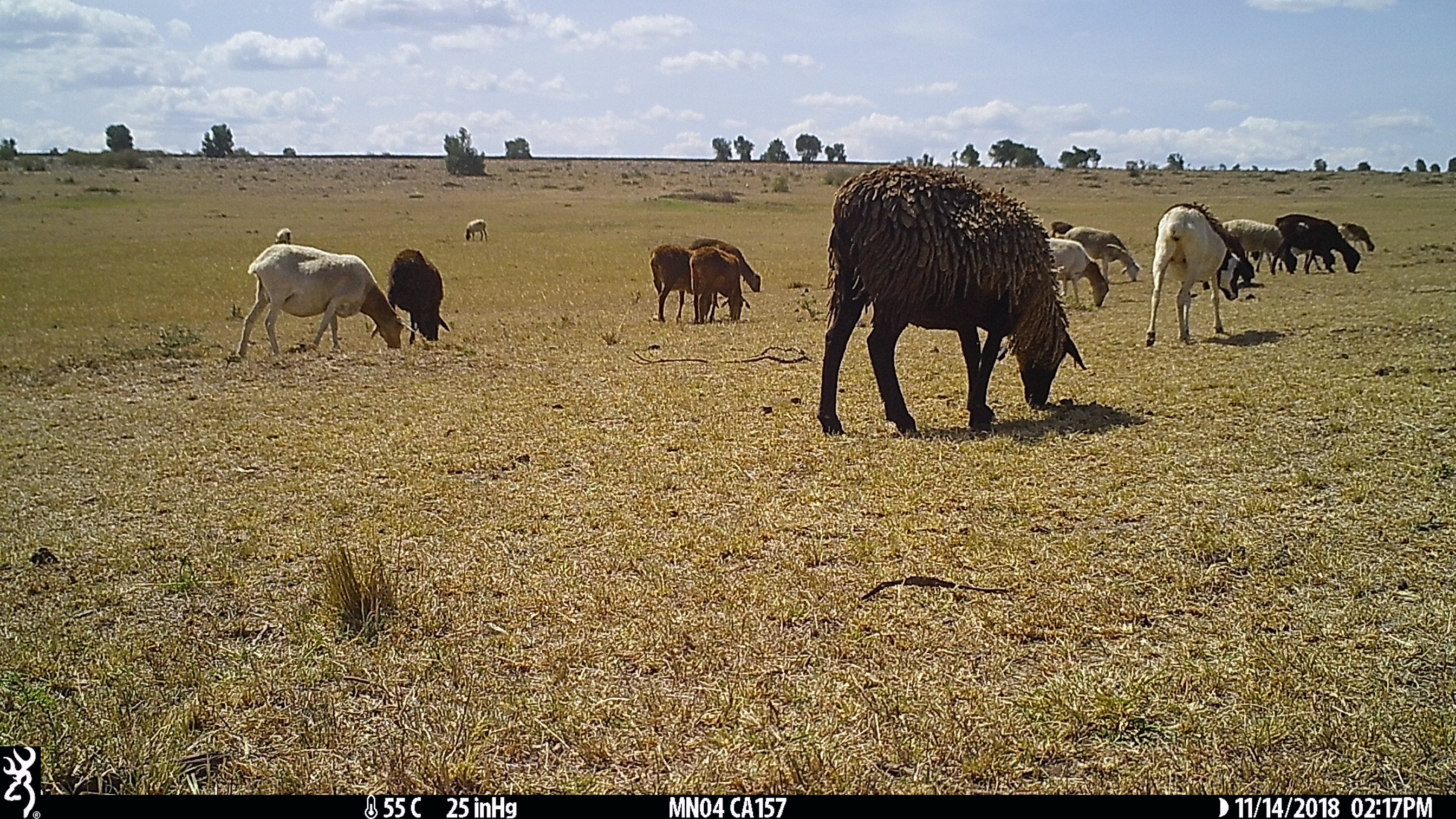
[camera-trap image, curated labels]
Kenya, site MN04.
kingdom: Animalia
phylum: Chordata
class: Mammalia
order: Artiodactyla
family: Bovidae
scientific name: Bovidae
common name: sheep or goat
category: shoat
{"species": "shoat (sheep or goat) (Bovidae)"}